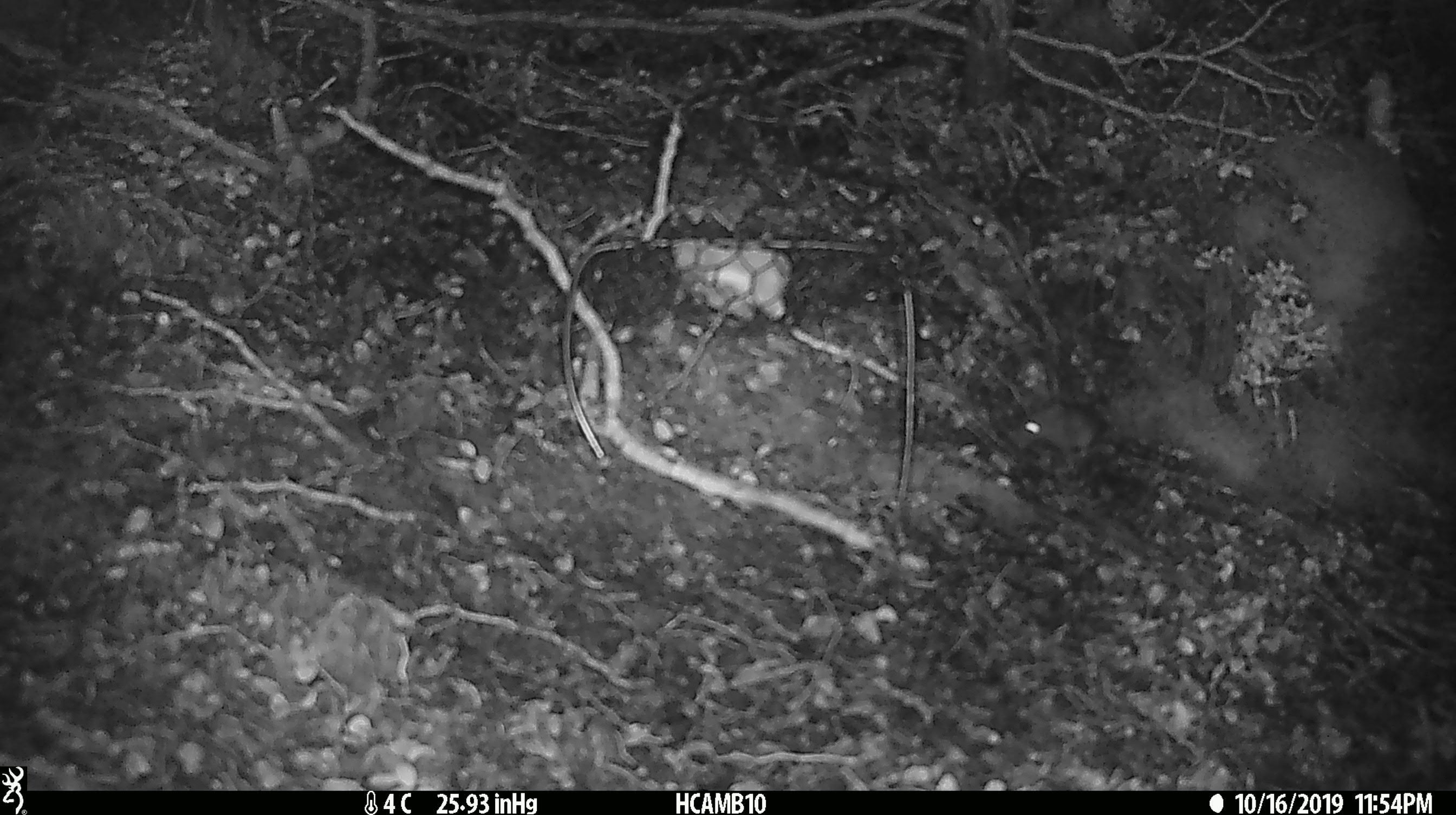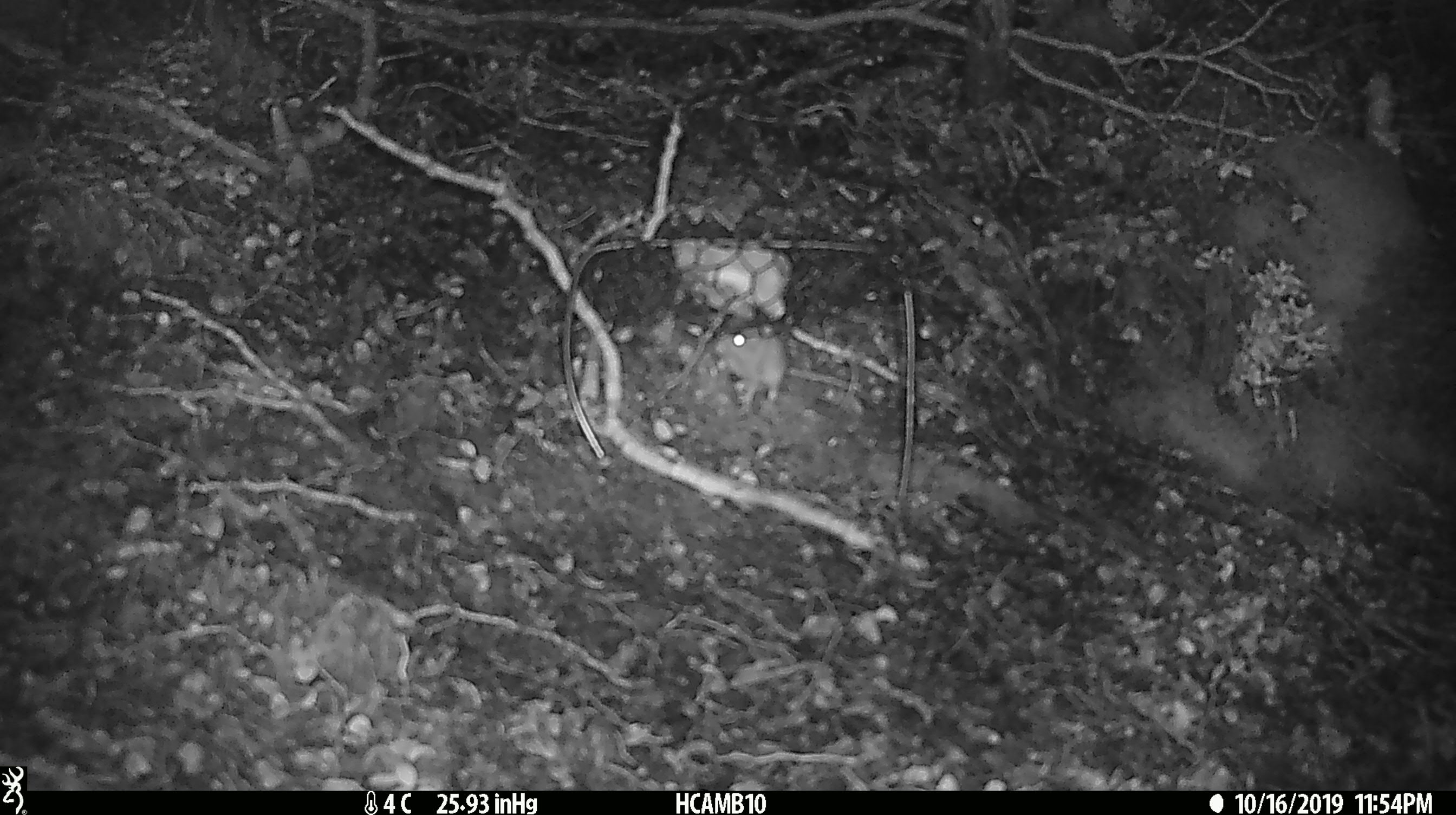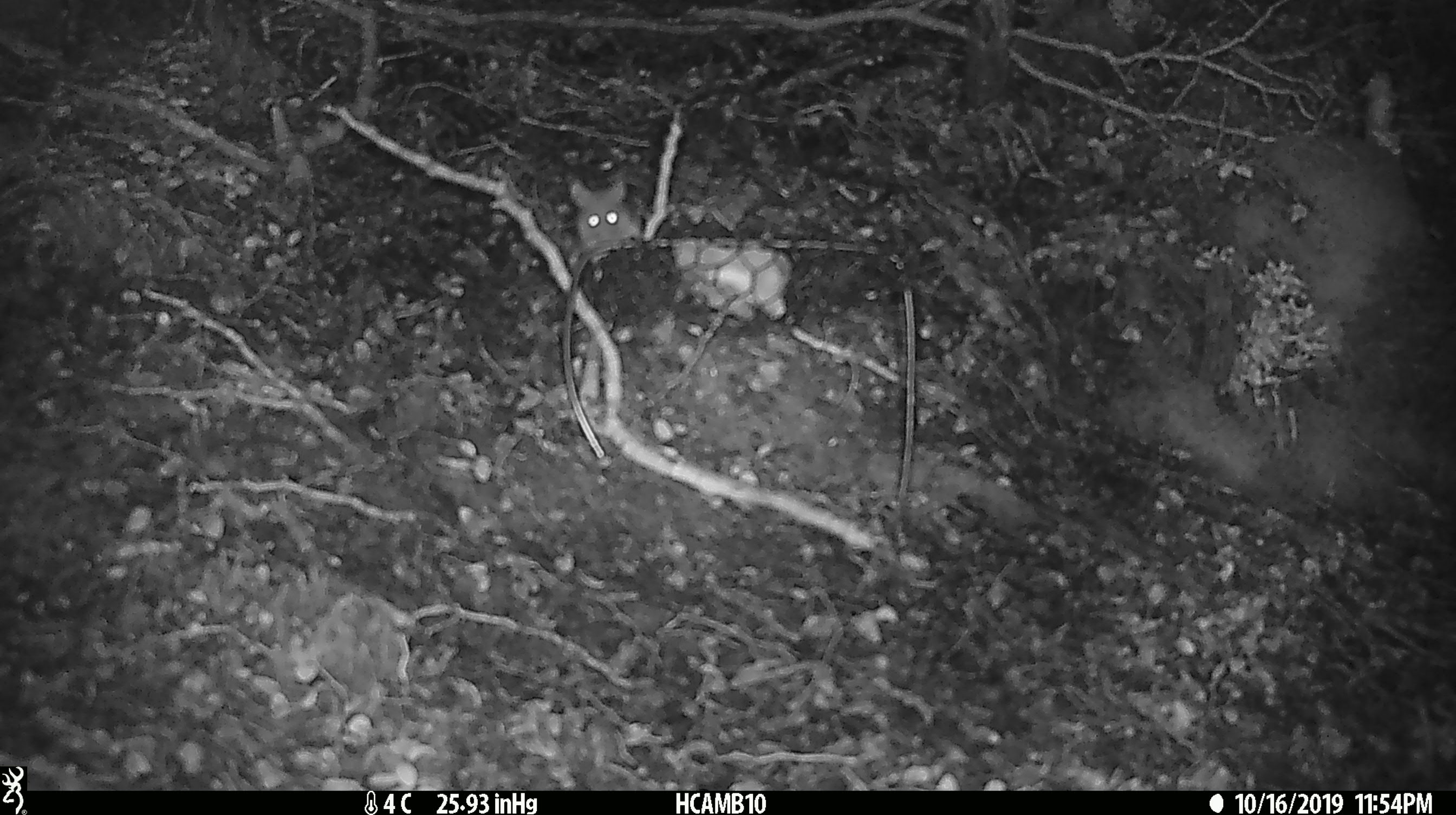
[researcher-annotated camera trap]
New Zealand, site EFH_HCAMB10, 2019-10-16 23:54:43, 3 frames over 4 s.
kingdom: Animalia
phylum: Chordata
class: Mammalia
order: Rodentia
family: Muridae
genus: Mus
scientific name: Mus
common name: mouse